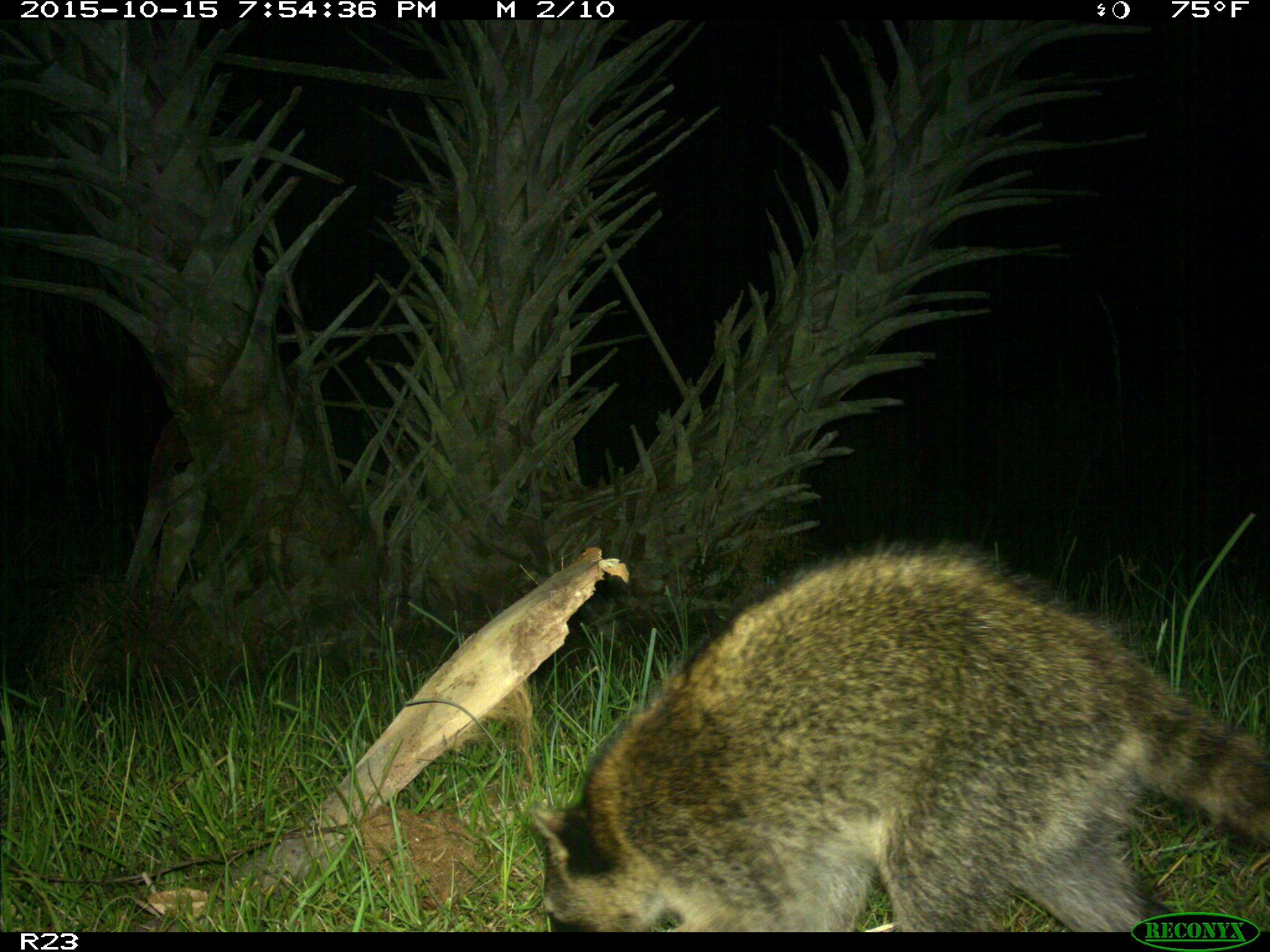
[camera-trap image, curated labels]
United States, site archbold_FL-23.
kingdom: Animalia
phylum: Chordata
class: Mammalia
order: Carnivora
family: Procyonidae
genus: Procyon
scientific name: Procyon lotor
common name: common raccoon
Procyon lotor (common raccoon).